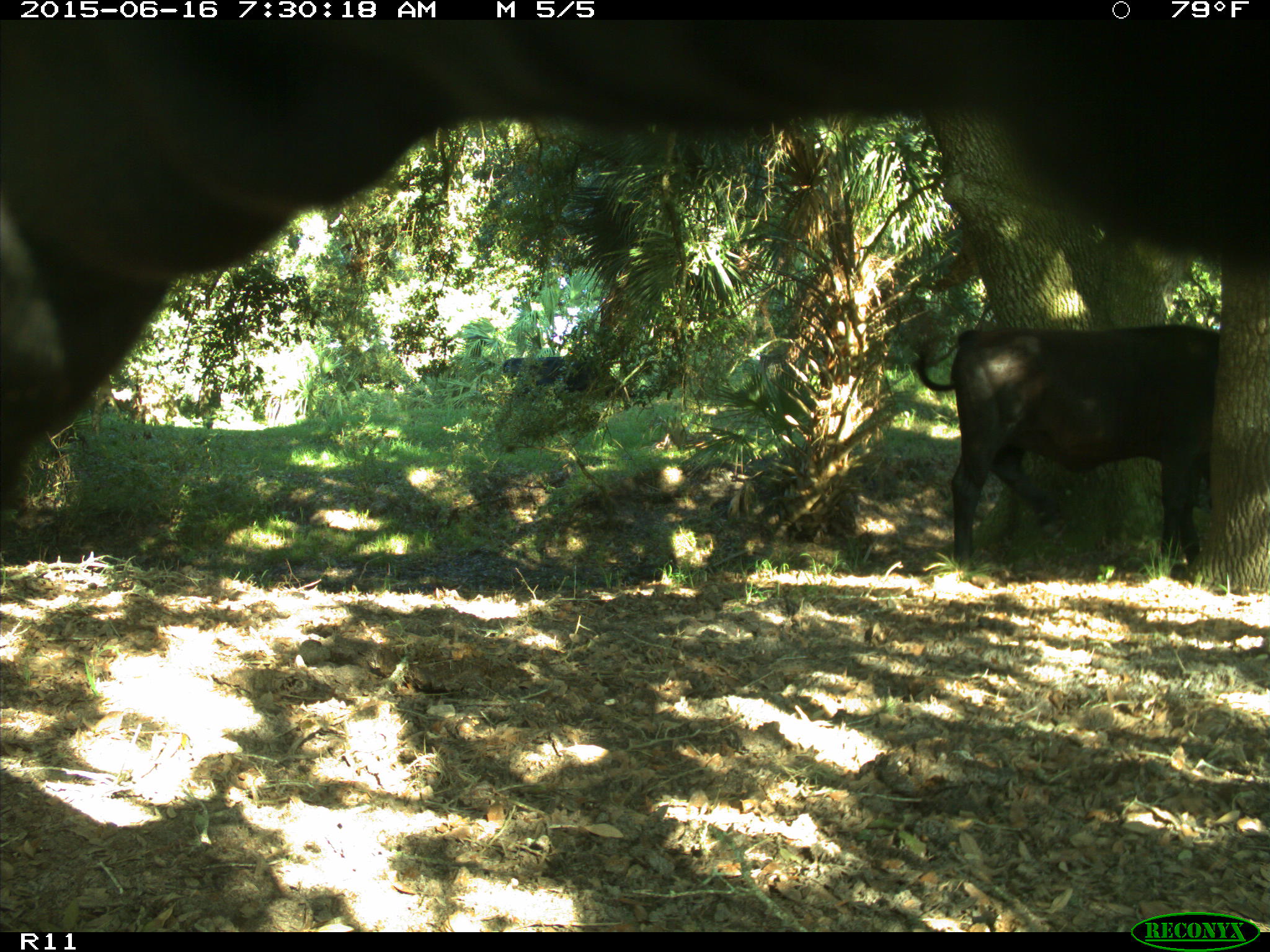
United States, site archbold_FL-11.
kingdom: Animalia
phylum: Chordata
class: Mammalia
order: Artiodactyla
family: Bovidae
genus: Bos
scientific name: Bos taurus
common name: domestic cow